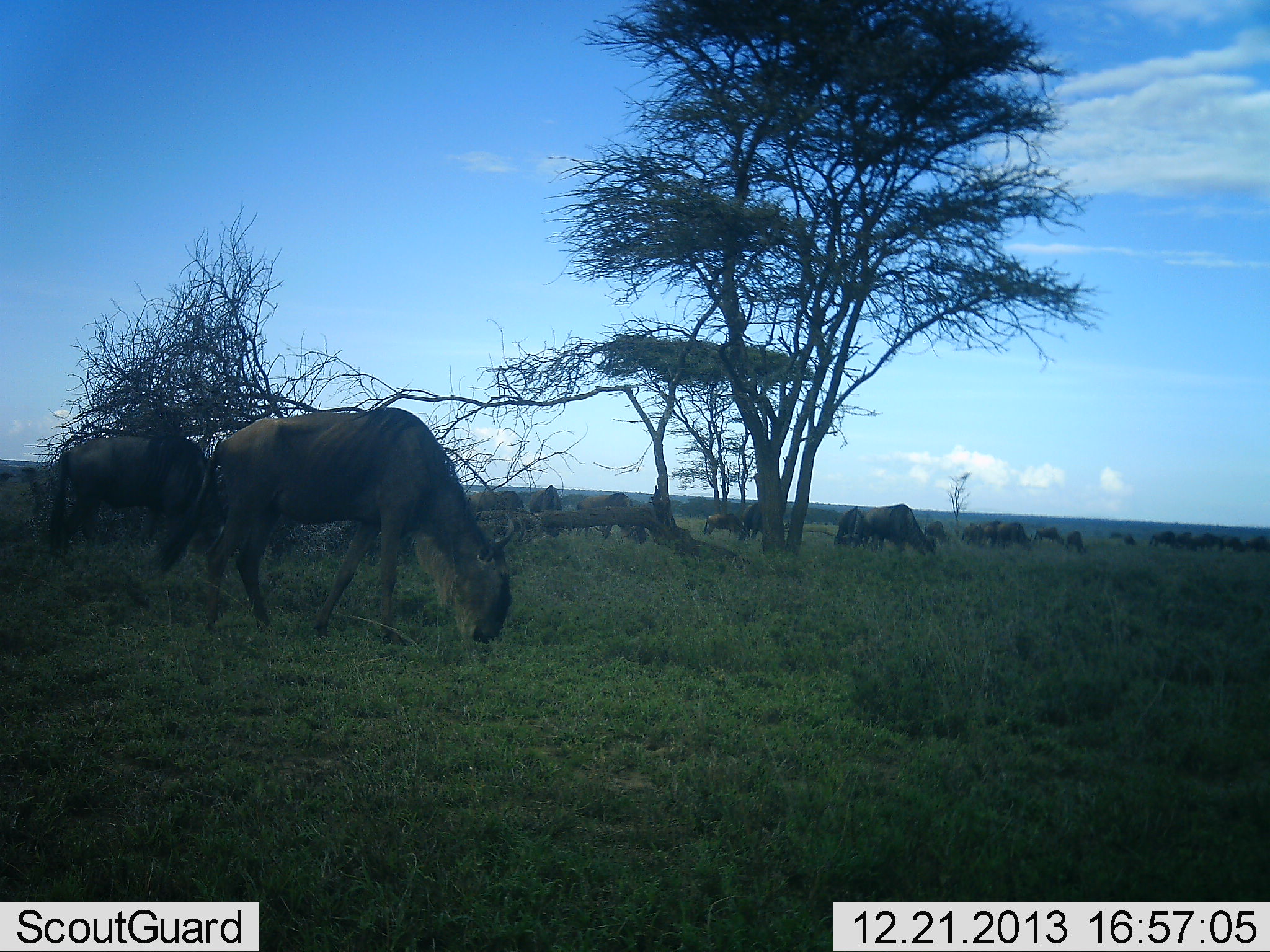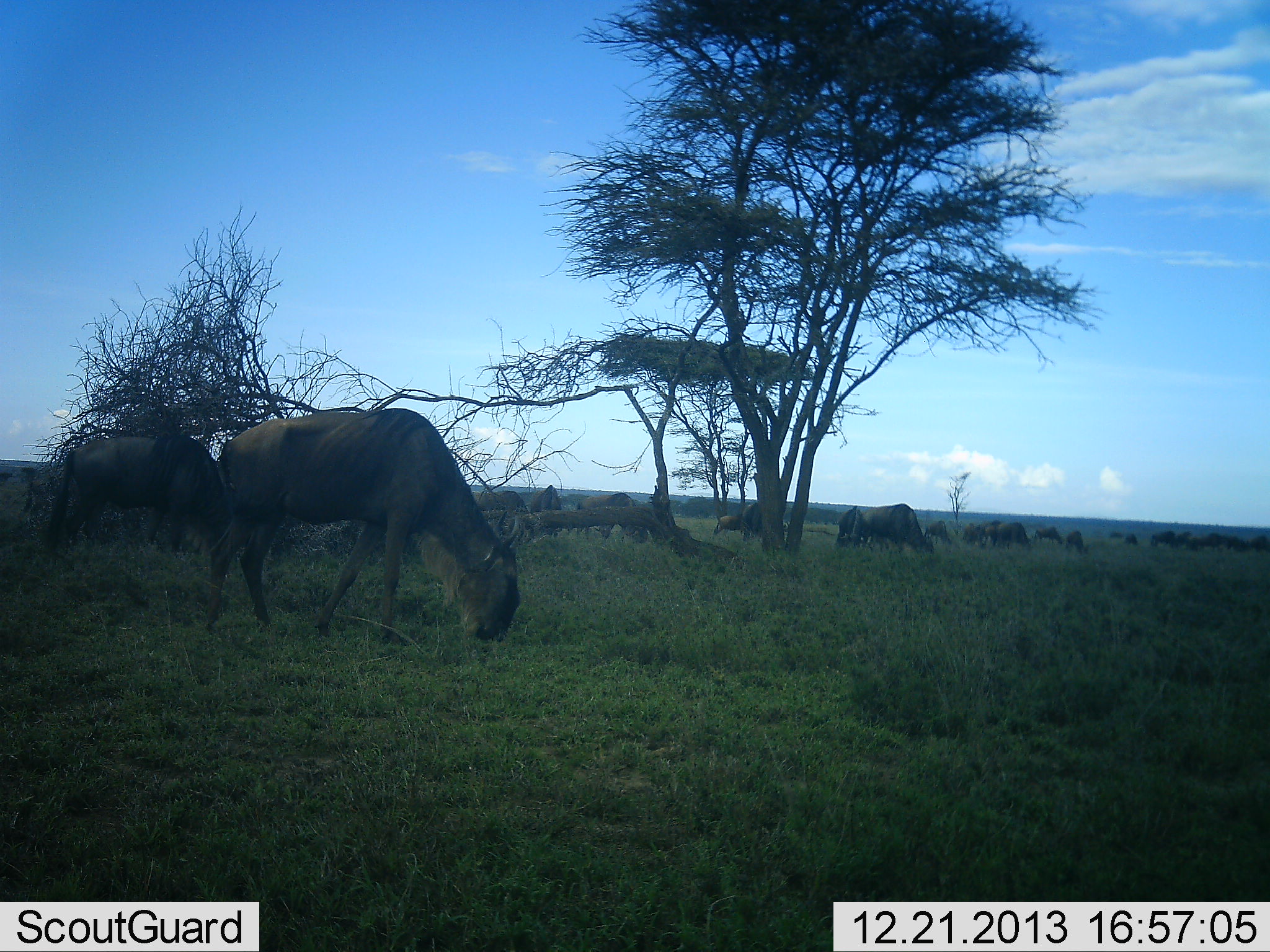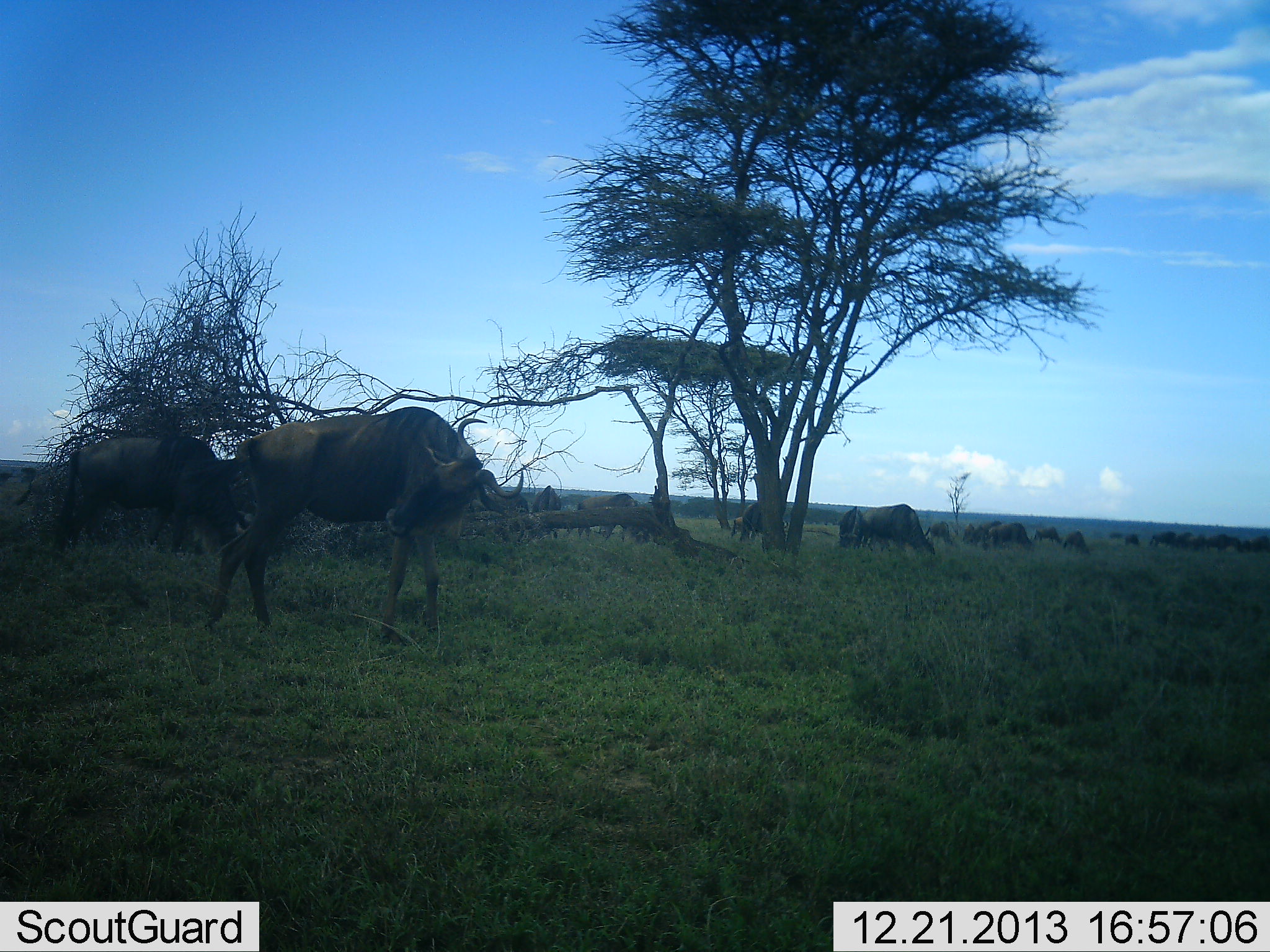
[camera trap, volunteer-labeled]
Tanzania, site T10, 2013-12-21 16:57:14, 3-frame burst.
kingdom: Animalia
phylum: Chordata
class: Mammalia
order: Artiodactyla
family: Bovidae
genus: Connochaetes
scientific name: Connochaetes taurinus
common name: blue wildebeest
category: wildebeest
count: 11-50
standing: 44%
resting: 3%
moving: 19%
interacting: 5%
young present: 2%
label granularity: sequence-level